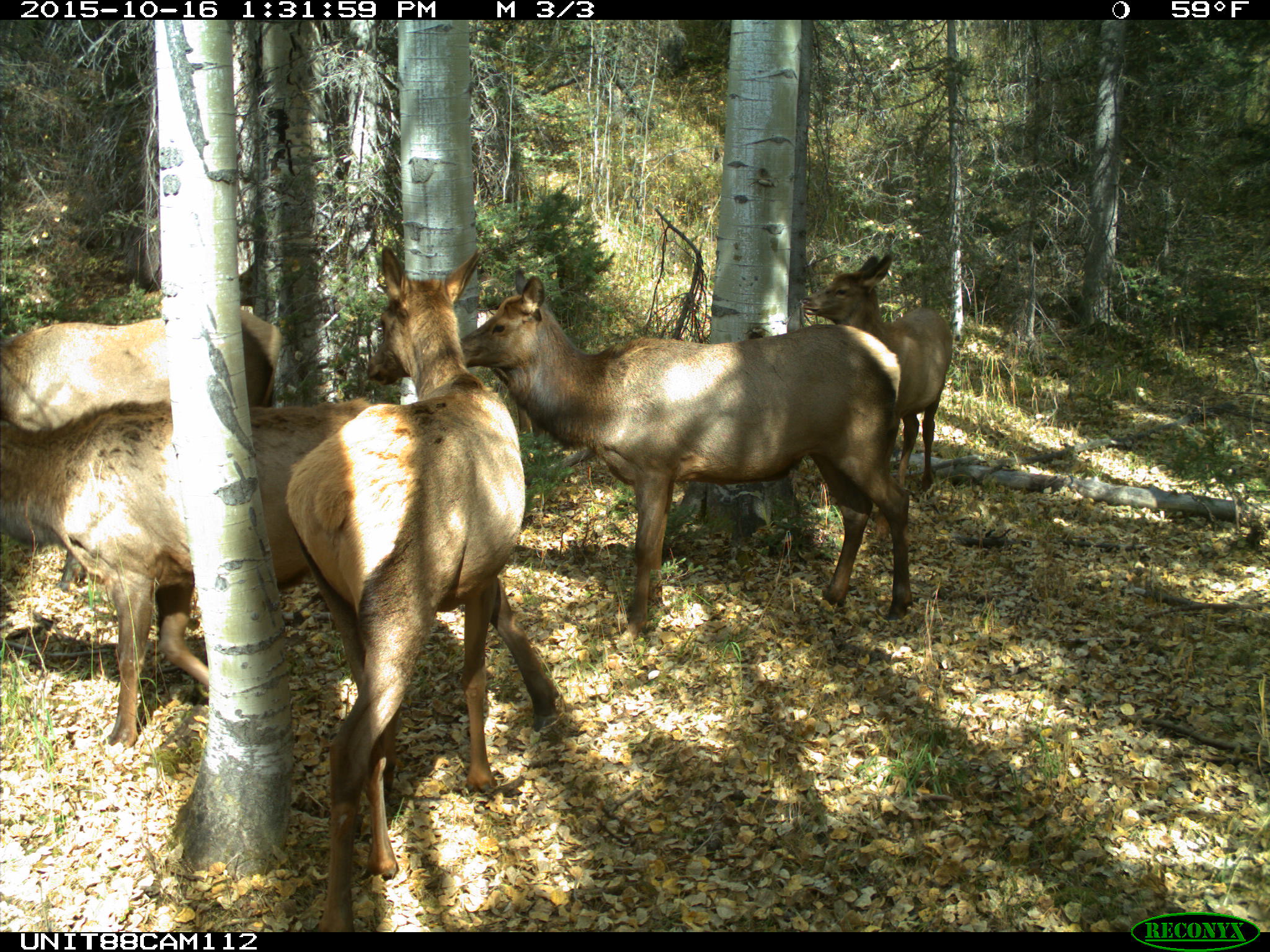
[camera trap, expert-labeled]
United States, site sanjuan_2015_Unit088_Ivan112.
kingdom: Animalia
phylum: Chordata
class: Mammalia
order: Artiodactyla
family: Cervidae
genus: Cervus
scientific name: Cervus elaphus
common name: red deer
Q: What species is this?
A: Cervus elaphus (red deer).